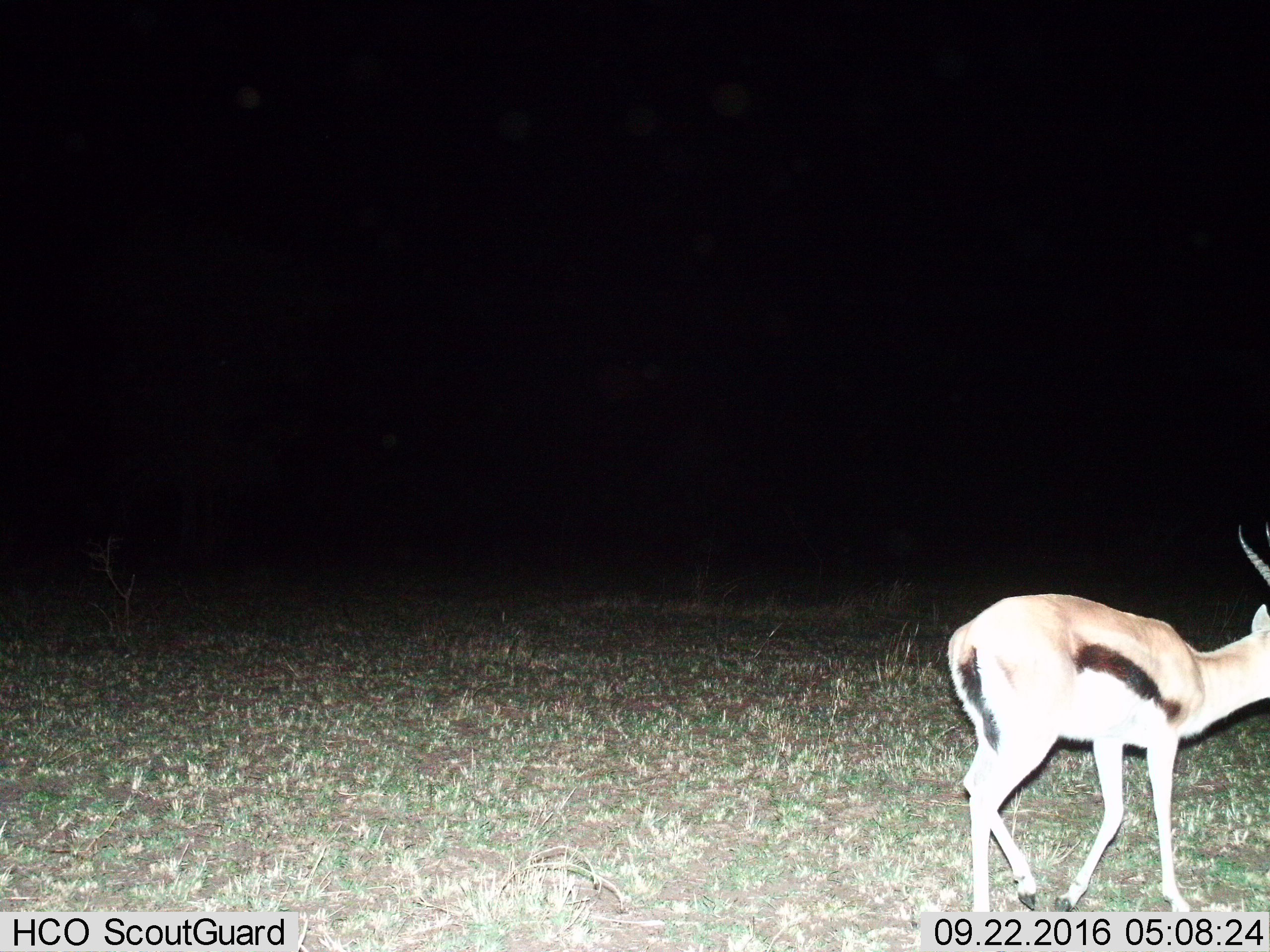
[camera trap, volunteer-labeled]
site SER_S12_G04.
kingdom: Animalia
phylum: Chordata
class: Mammalia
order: Artiodactyla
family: Bovidae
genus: Eudorcas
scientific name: Eudorcas thomsonii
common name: thomson's gazelle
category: gazellethomsons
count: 1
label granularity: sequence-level